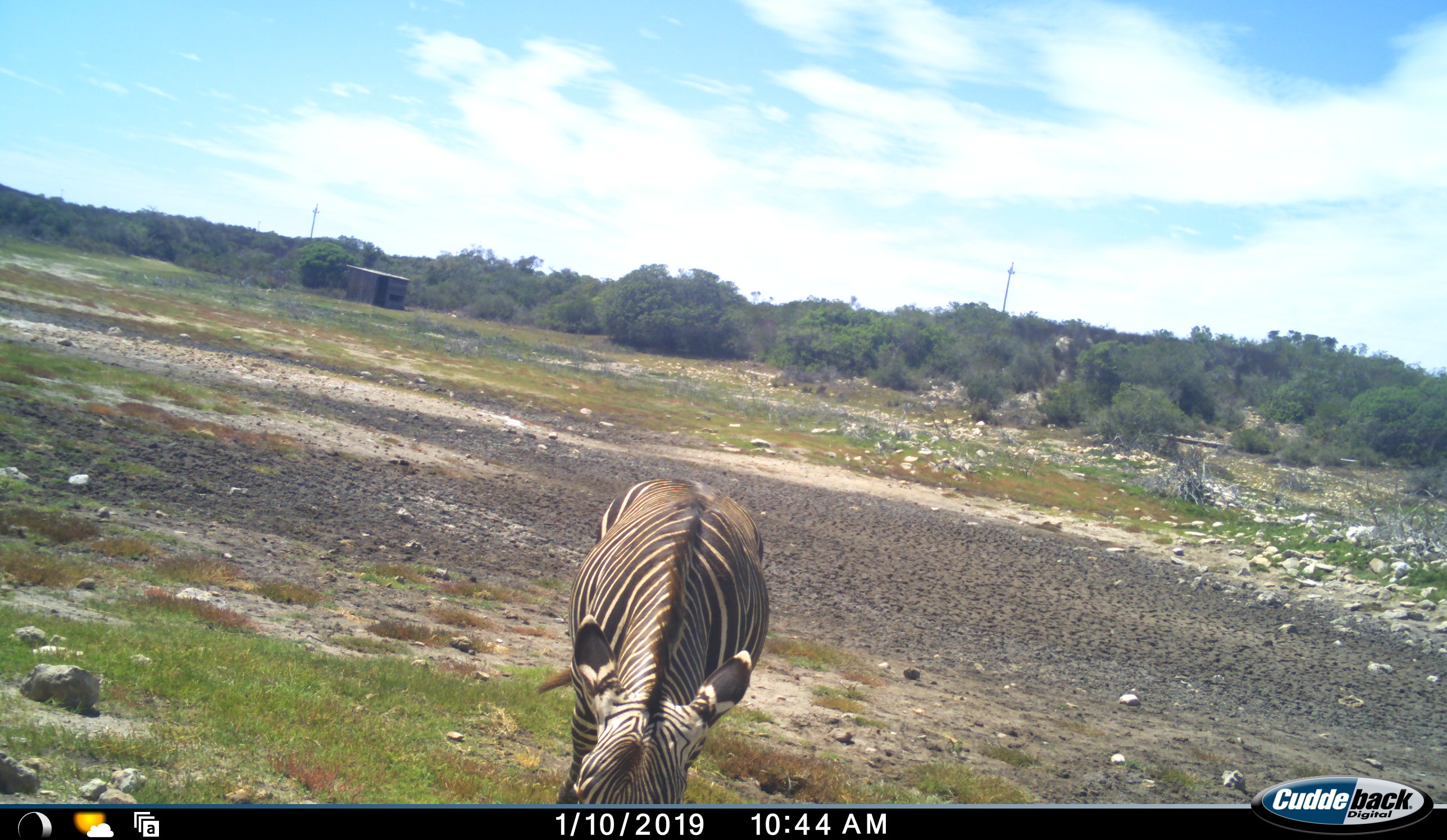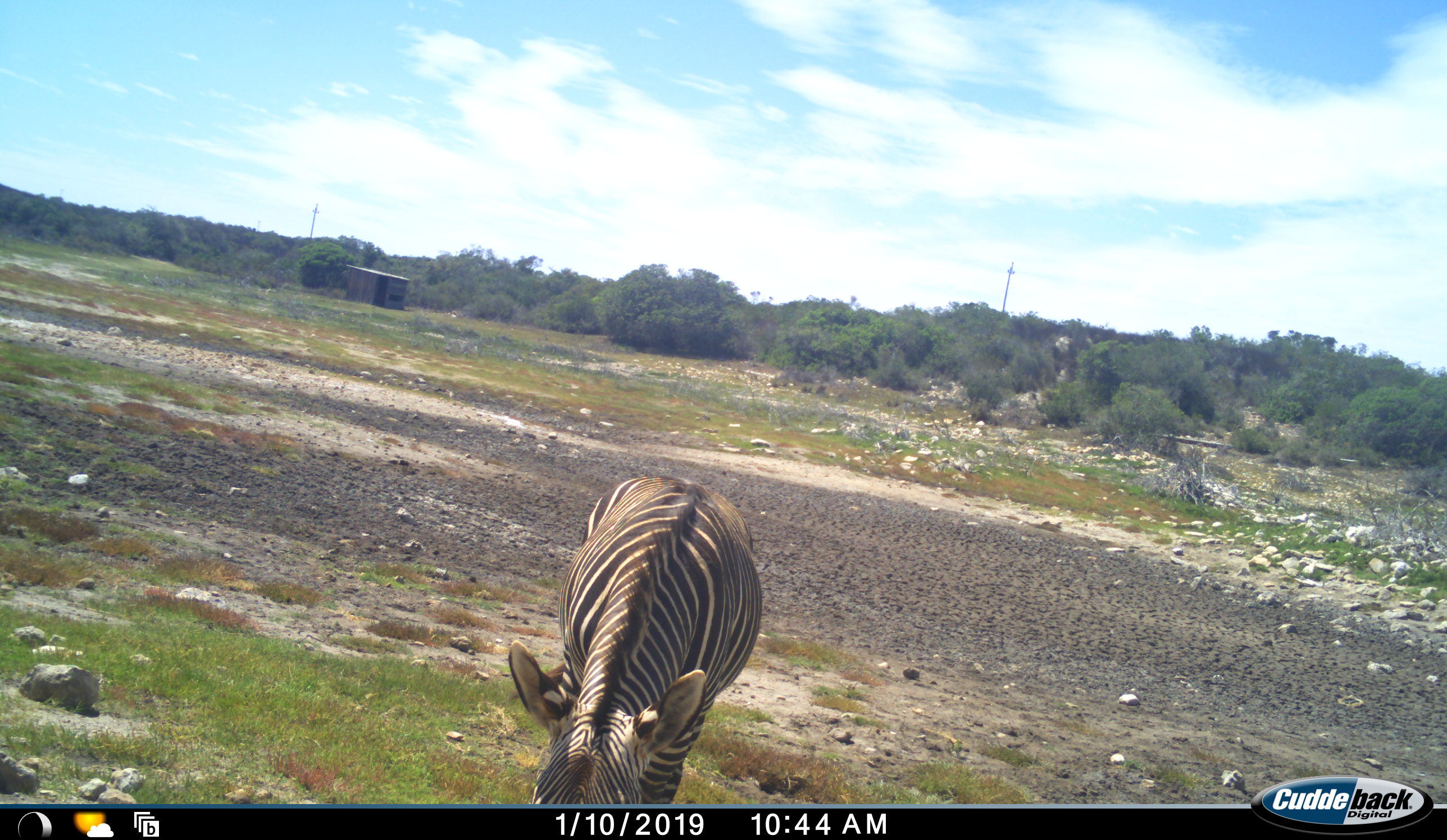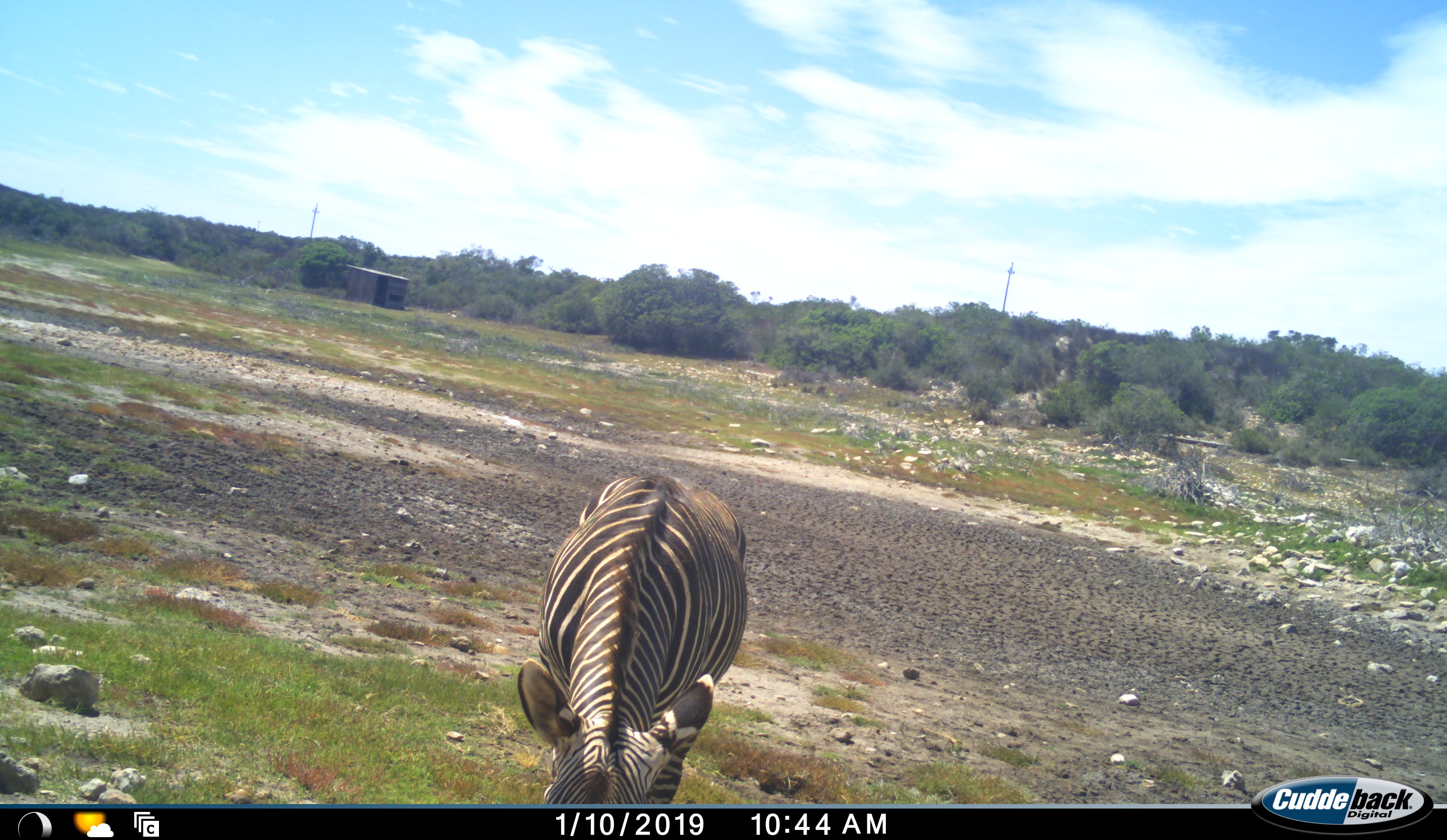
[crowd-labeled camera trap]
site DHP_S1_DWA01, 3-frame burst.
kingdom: Animalia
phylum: Chordata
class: Mammalia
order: Perissodactyla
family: Equidae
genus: Equus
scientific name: Equus zebra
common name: mountain zebra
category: zebramountain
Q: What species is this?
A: Zebramountain (mountain zebra) (Equus zebra).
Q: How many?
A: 1.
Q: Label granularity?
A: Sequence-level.